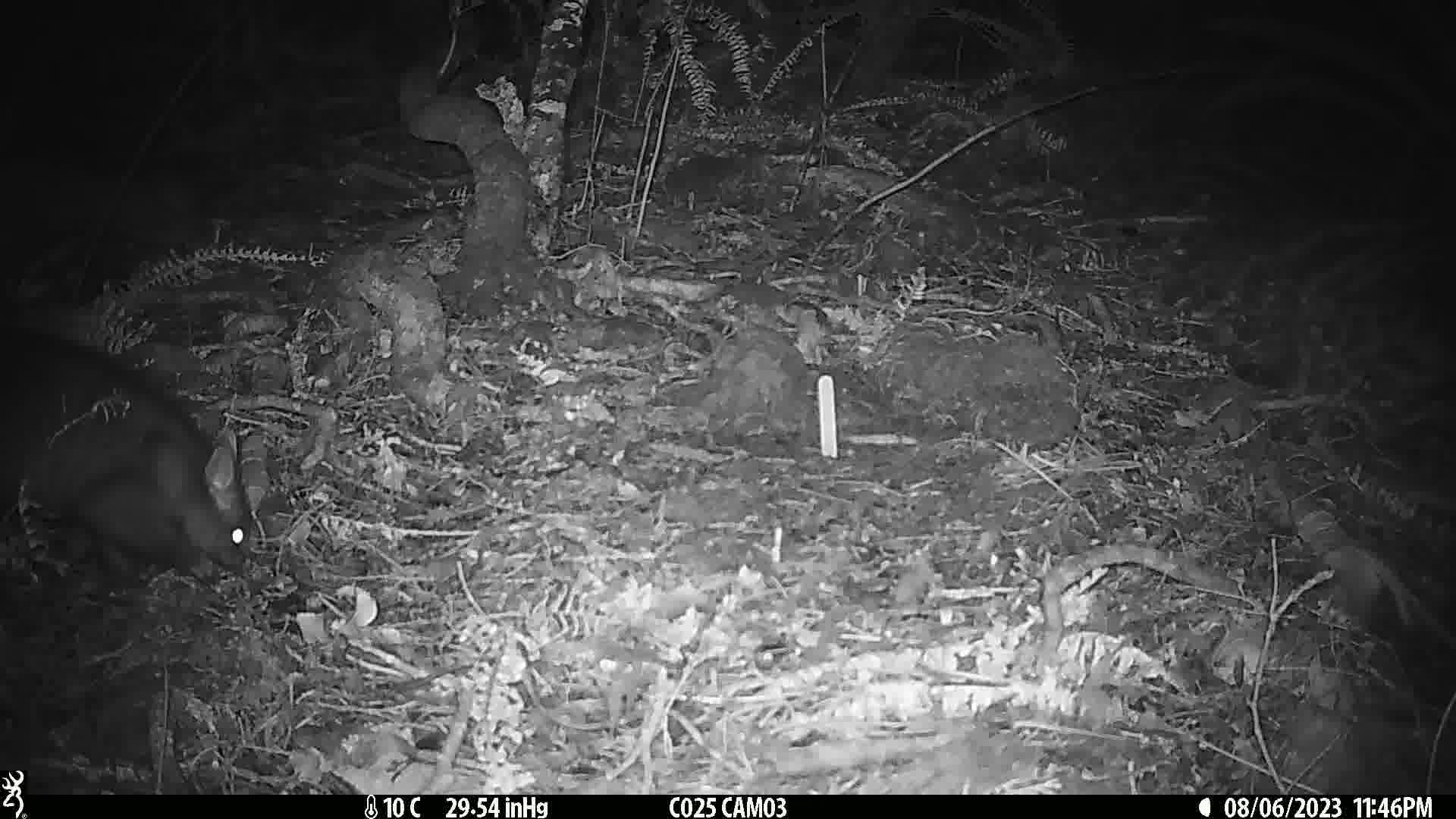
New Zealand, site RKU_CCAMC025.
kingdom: Animalia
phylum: Chordata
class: Mammalia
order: Diprotodontia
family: Phalangeridae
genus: Trichosurus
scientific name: Trichosurus vulpecula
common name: common brushtail possum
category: possum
Possum (common brushtail possum) (Trichosurus vulpecula).